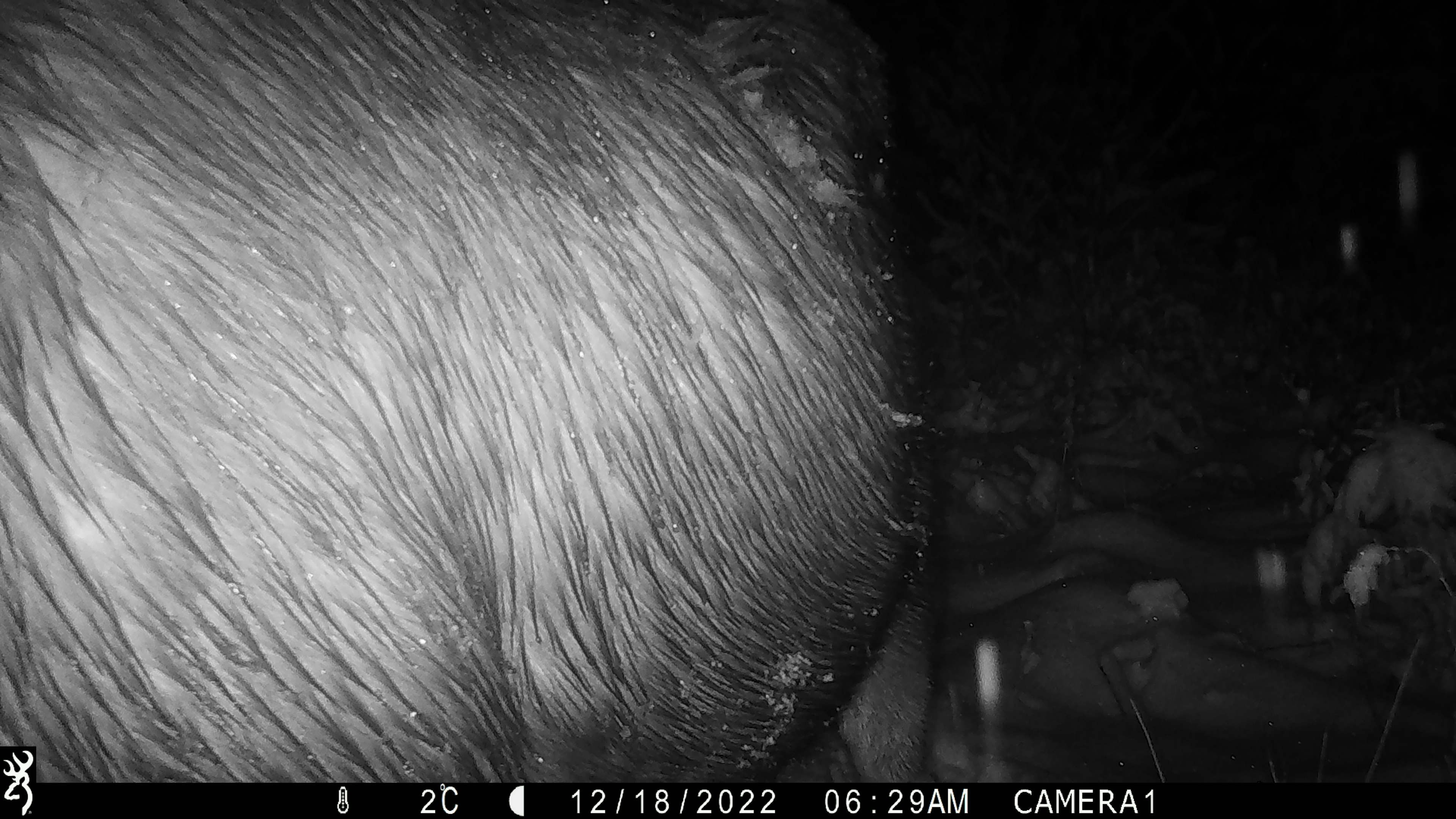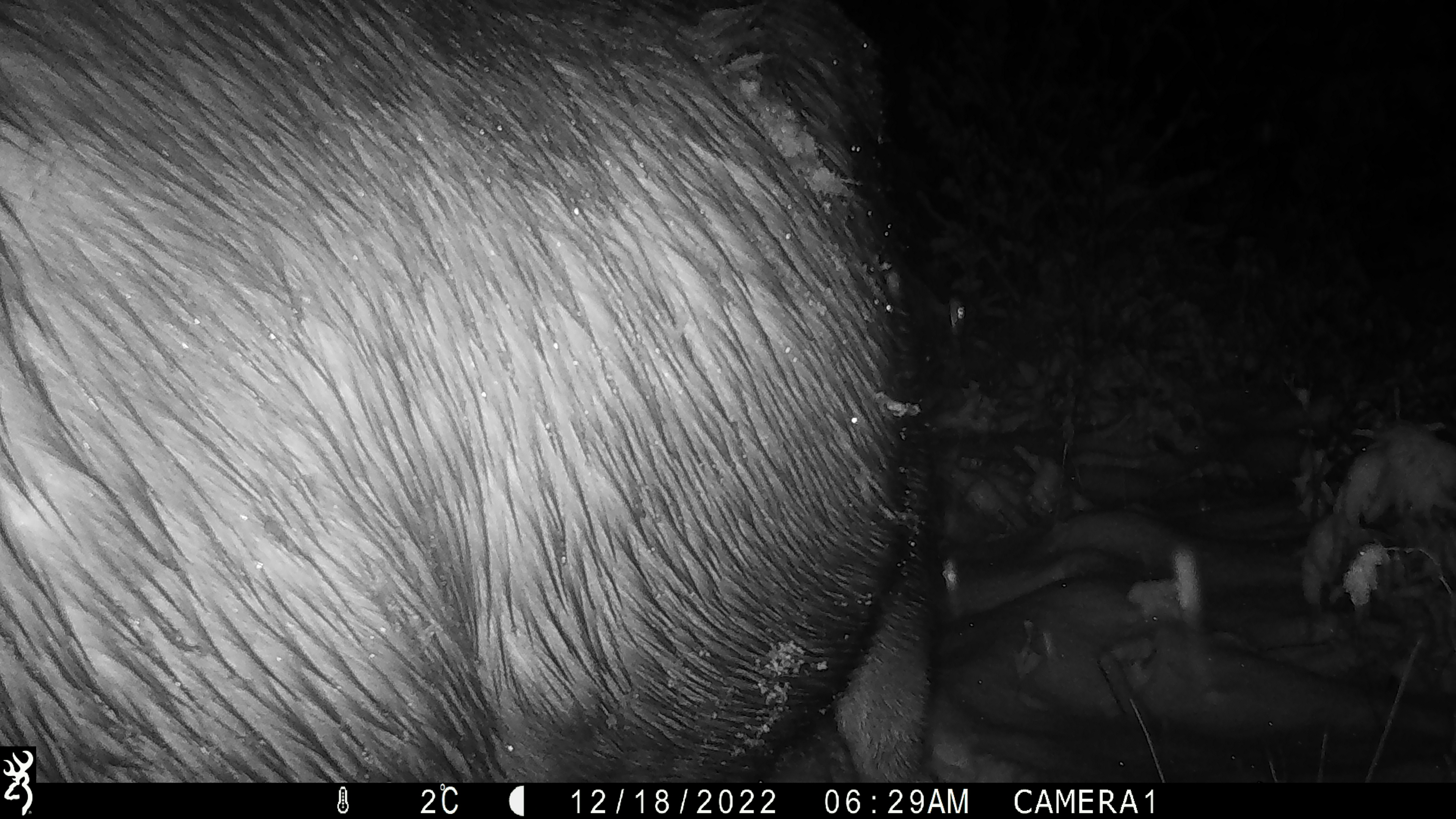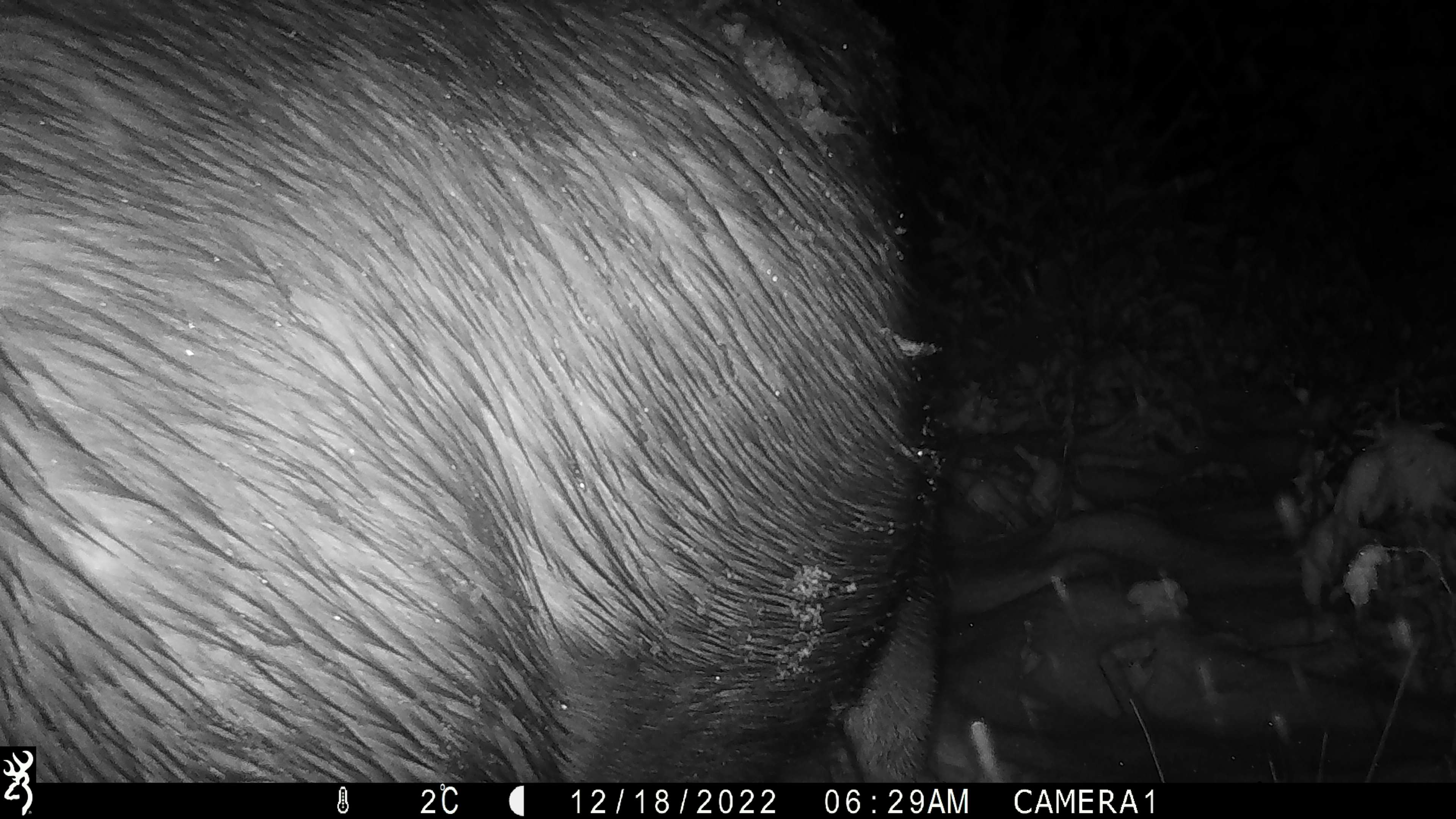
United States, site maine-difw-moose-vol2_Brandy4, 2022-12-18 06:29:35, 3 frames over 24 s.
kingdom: Animalia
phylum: Chordata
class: Mammalia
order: Artiodactyla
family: Cervidae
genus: Alces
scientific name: Alces alces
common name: moose